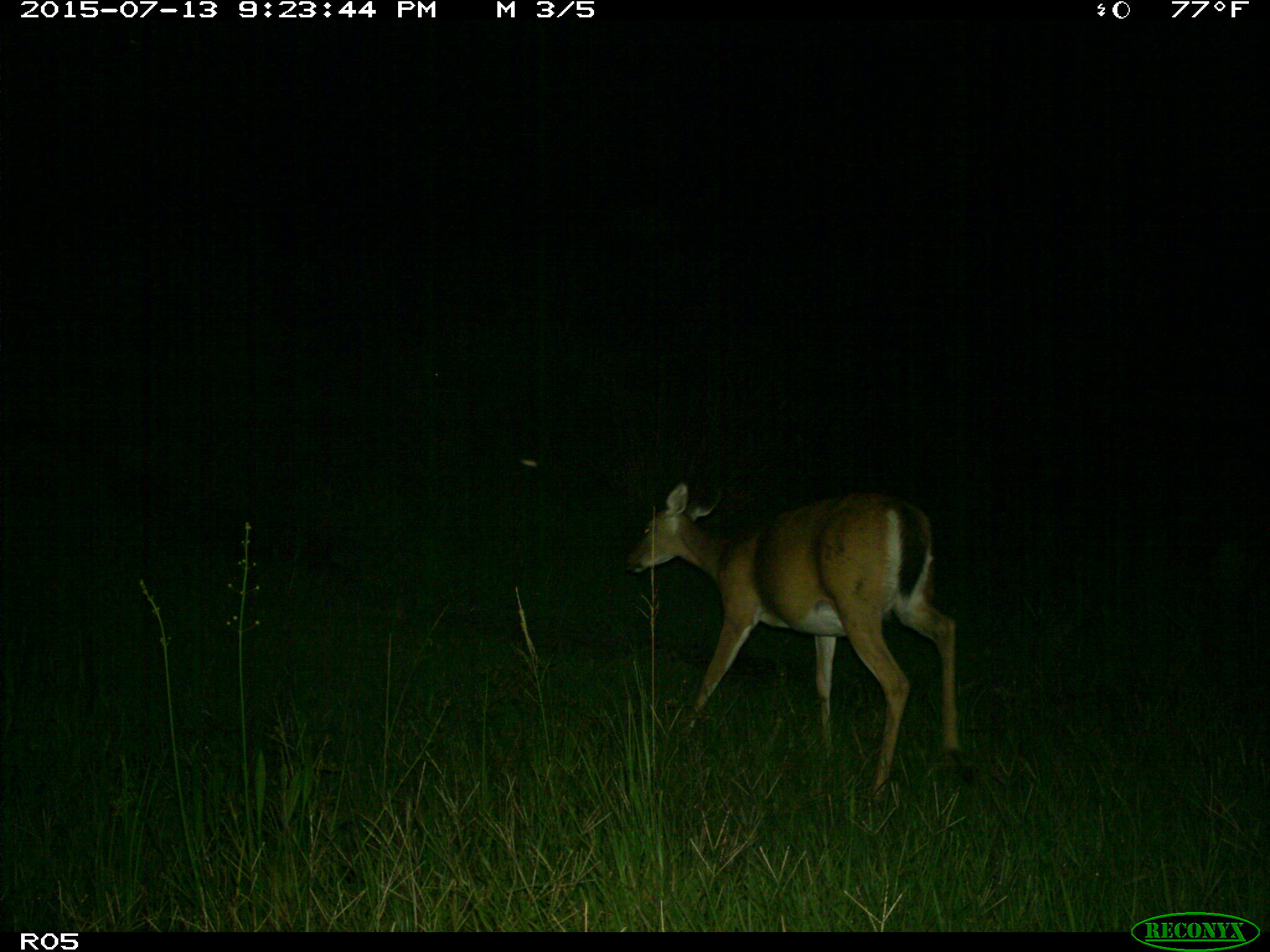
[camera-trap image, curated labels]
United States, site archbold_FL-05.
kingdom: Animalia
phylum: Chordata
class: Mammalia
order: Artiodactyla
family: Cervidae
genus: Odocoileus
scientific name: Odocoileus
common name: deer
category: unidentified deer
Unidentified deer (deer) (Odocoileus).